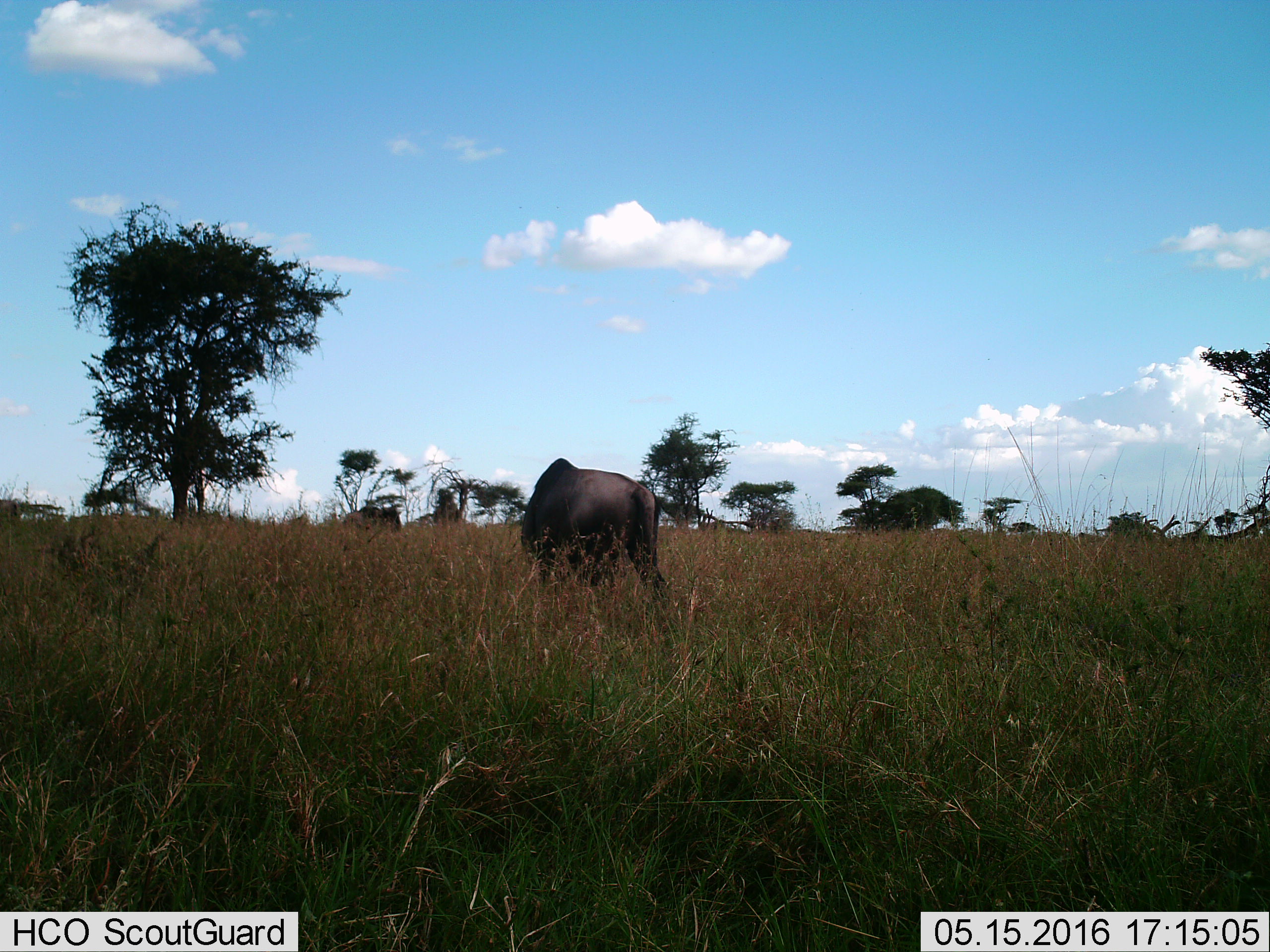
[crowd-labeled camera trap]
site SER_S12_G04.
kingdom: Animalia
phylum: Chordata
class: Mammalia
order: Artiodactyla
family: Bovidae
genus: Connochaetes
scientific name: Connochaetes taurinus taurinus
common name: blue wildebeest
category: wildebeestblue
Wildebeestblue (blue wildebeest) (Connochaetes taurinus taurinus), count 2. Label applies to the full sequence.